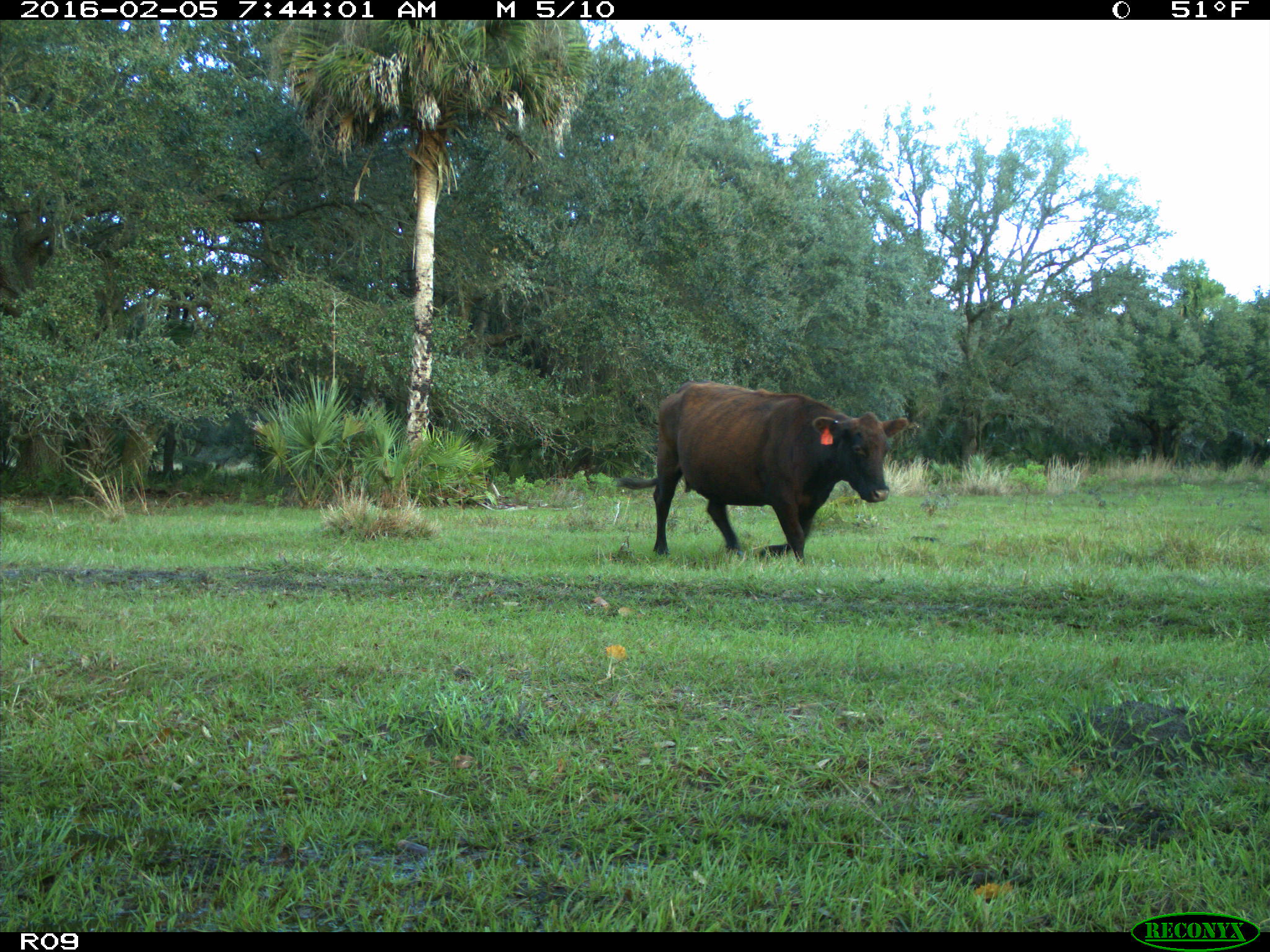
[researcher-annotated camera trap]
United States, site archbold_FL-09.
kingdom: Animalia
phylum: Chordata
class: Mammalia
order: Artiodactyla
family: Bovidae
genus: Bos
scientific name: Bos taurus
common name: domestic cow